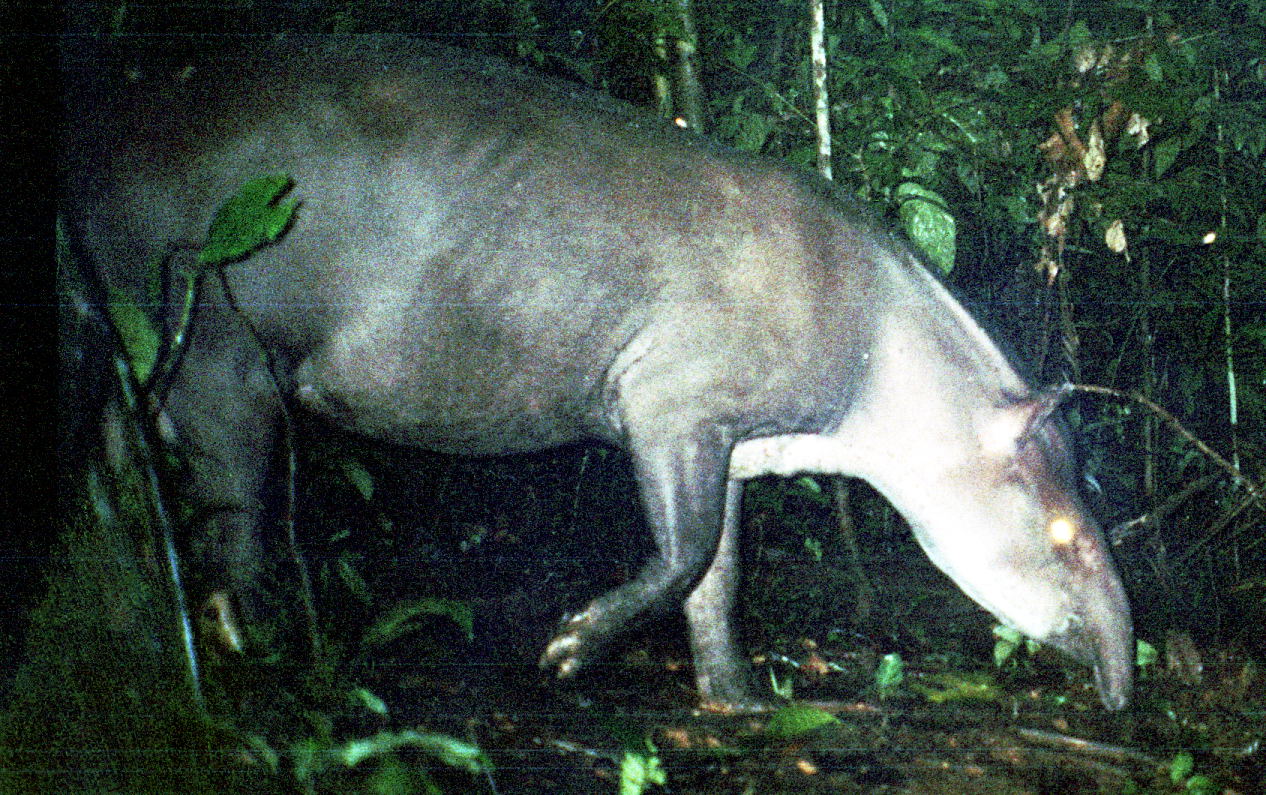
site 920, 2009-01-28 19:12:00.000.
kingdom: Animalia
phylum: Chordata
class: Mammalia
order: Perissodactyla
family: Tapiridae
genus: Tapirus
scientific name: Tapirus terrestris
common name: south american tapir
Tapirus terrestris (south american tapir).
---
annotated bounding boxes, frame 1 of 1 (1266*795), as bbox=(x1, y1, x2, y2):
tapirus terrestris: bbox=(52, 26, 1139, 715)